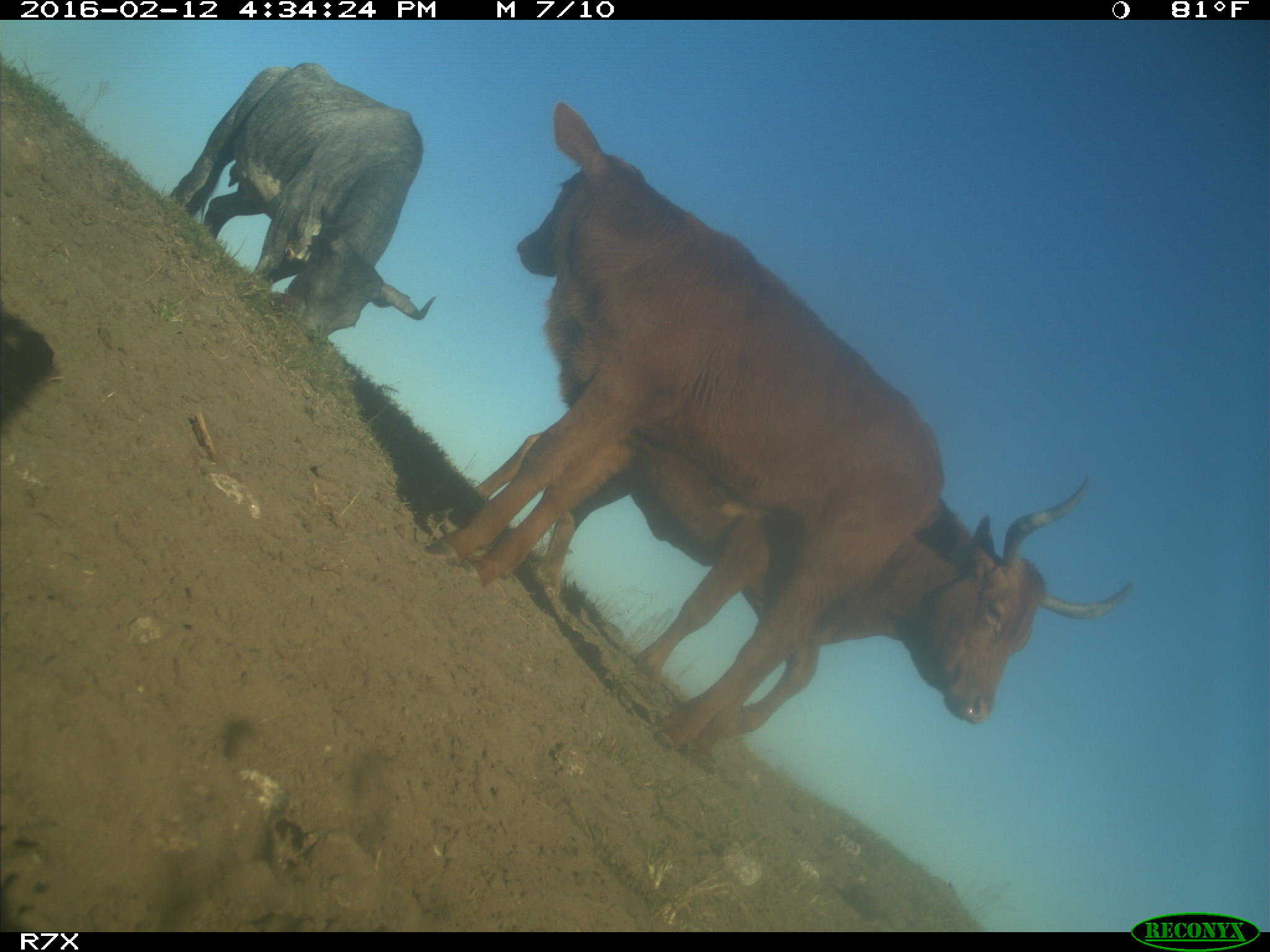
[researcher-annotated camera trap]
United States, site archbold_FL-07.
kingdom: Animalia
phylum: Chordata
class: Mammalia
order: Artiodactyla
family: Bovidae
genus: Bos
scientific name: Bos taurus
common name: domestic cow